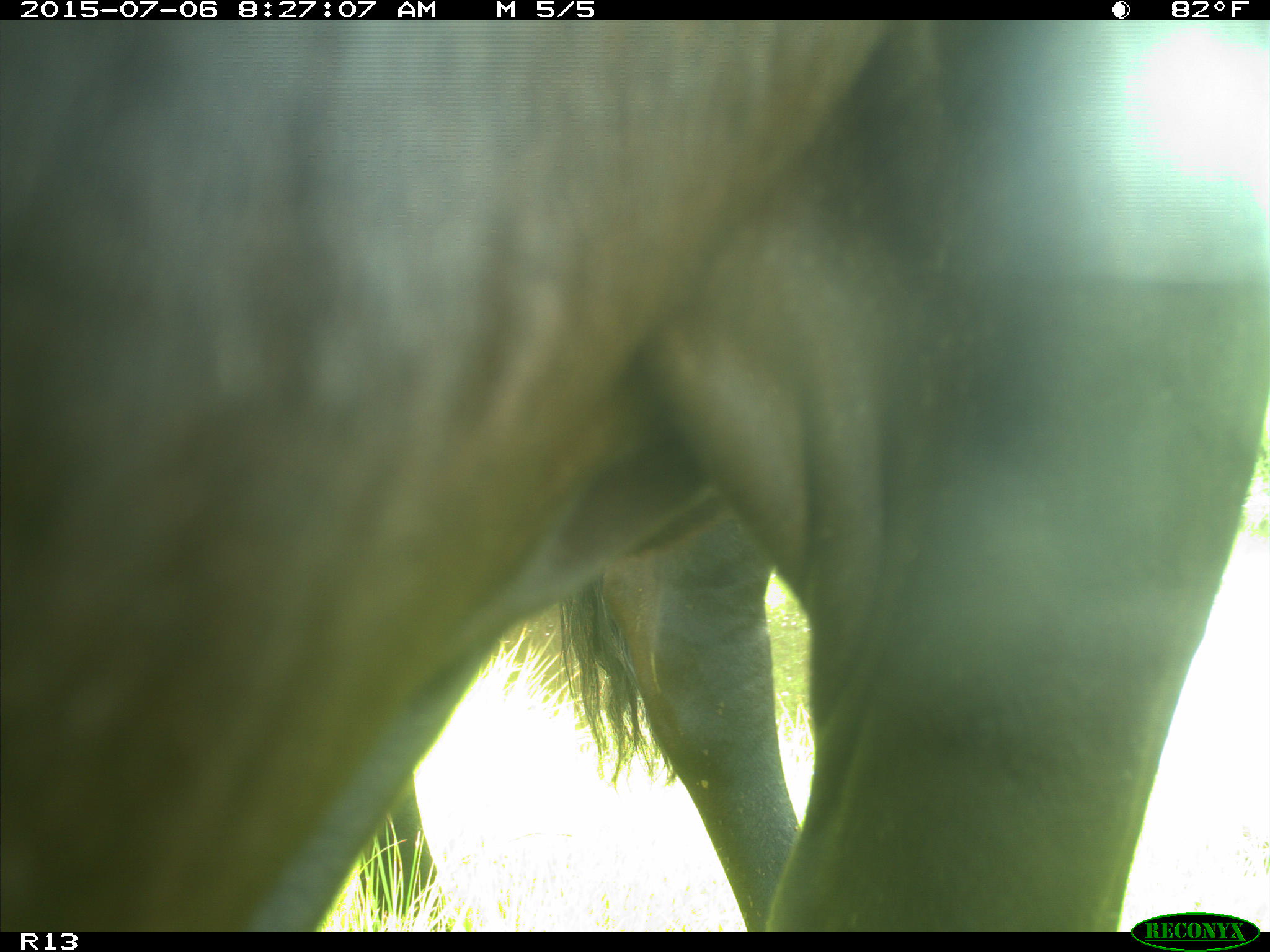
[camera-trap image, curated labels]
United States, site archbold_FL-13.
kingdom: Animalia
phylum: Chordata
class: Mammalia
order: Artiodactyla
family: Bovidae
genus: Bos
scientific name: Bos taurus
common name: domestic cow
Bos taurus (domestic cow).